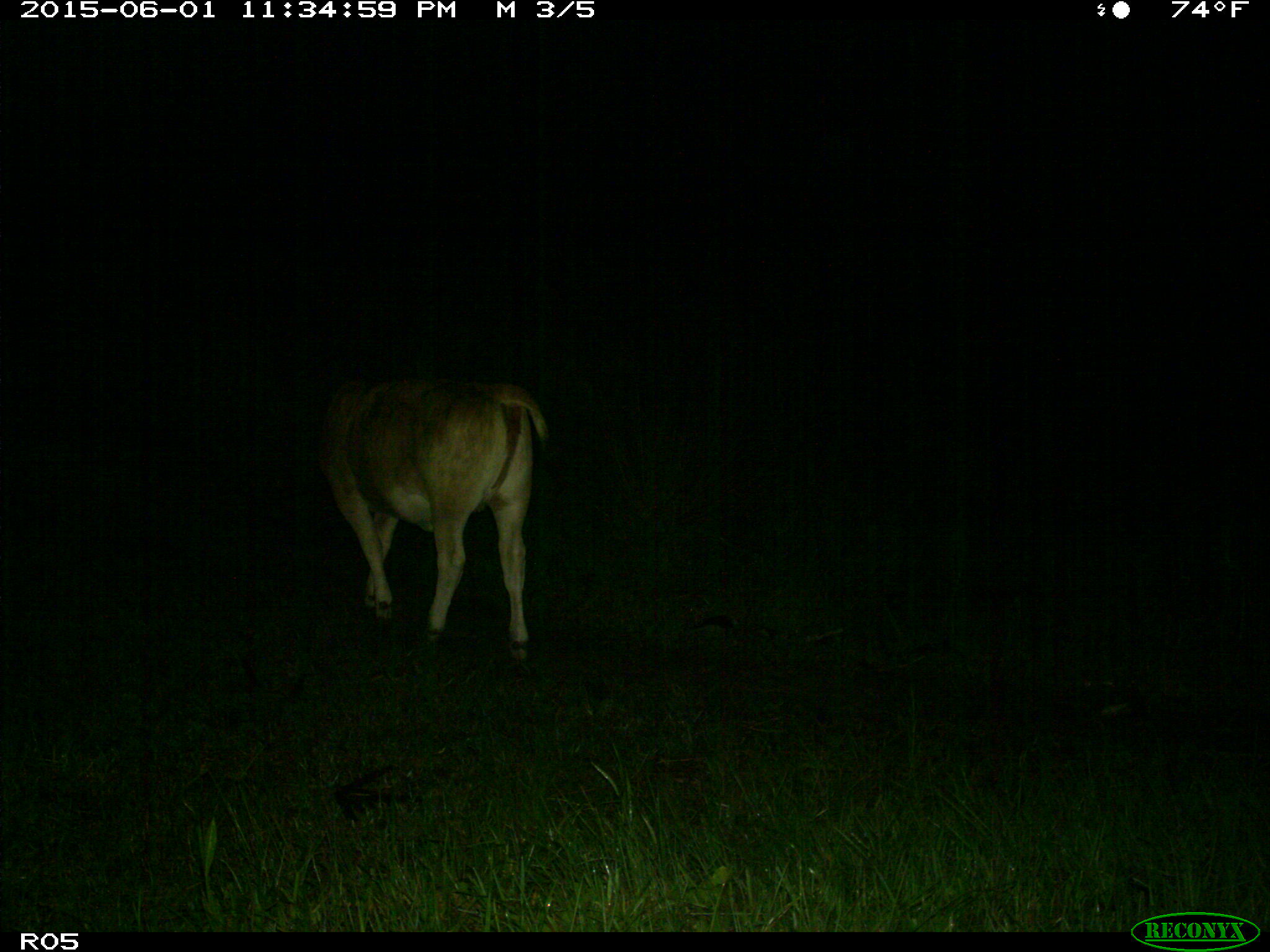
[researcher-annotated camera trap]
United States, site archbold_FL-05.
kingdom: Animalia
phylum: Chordata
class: Mammalia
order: Artiodactyla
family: Bovidae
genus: Bos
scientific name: Bos taurus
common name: domestic cow